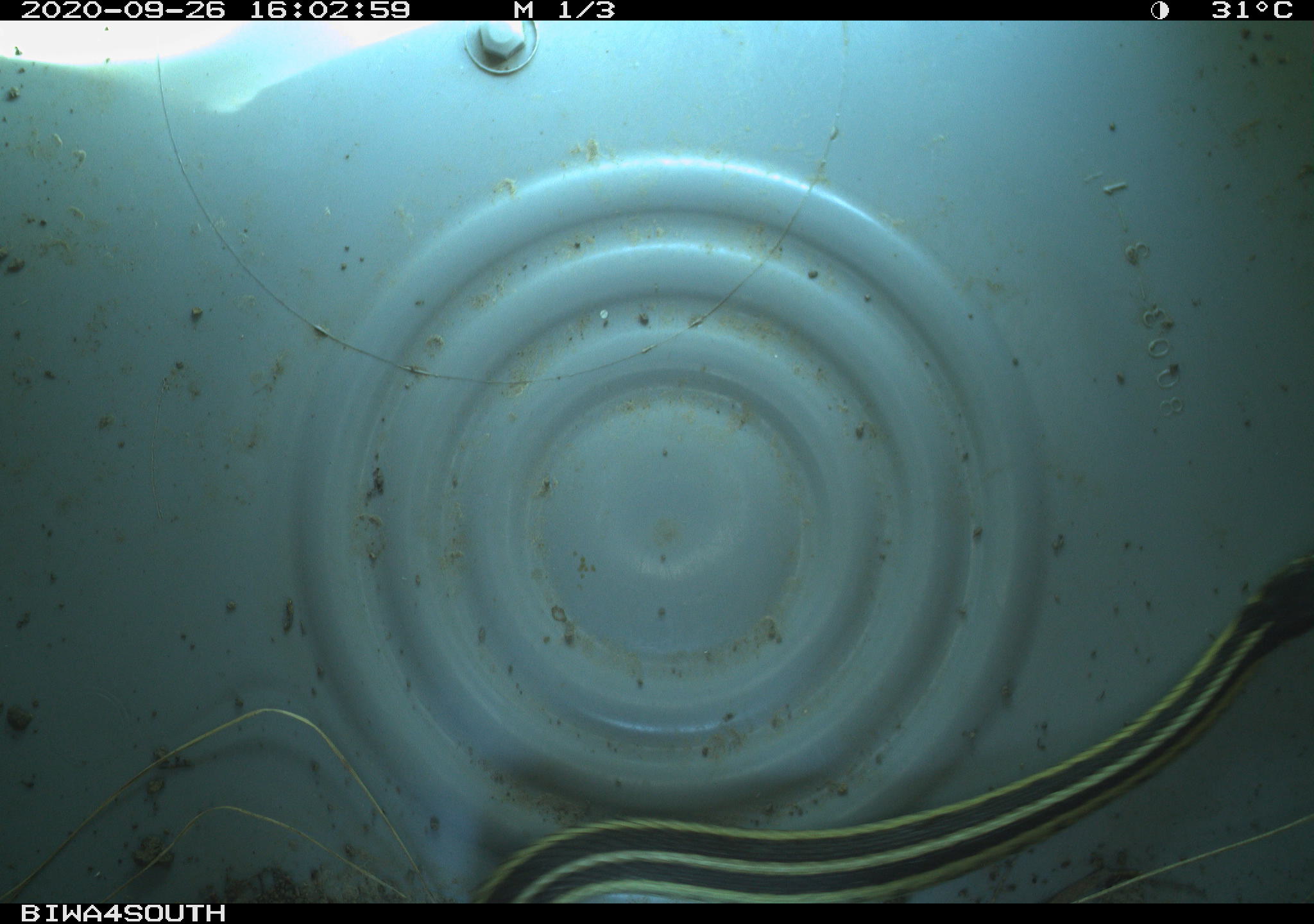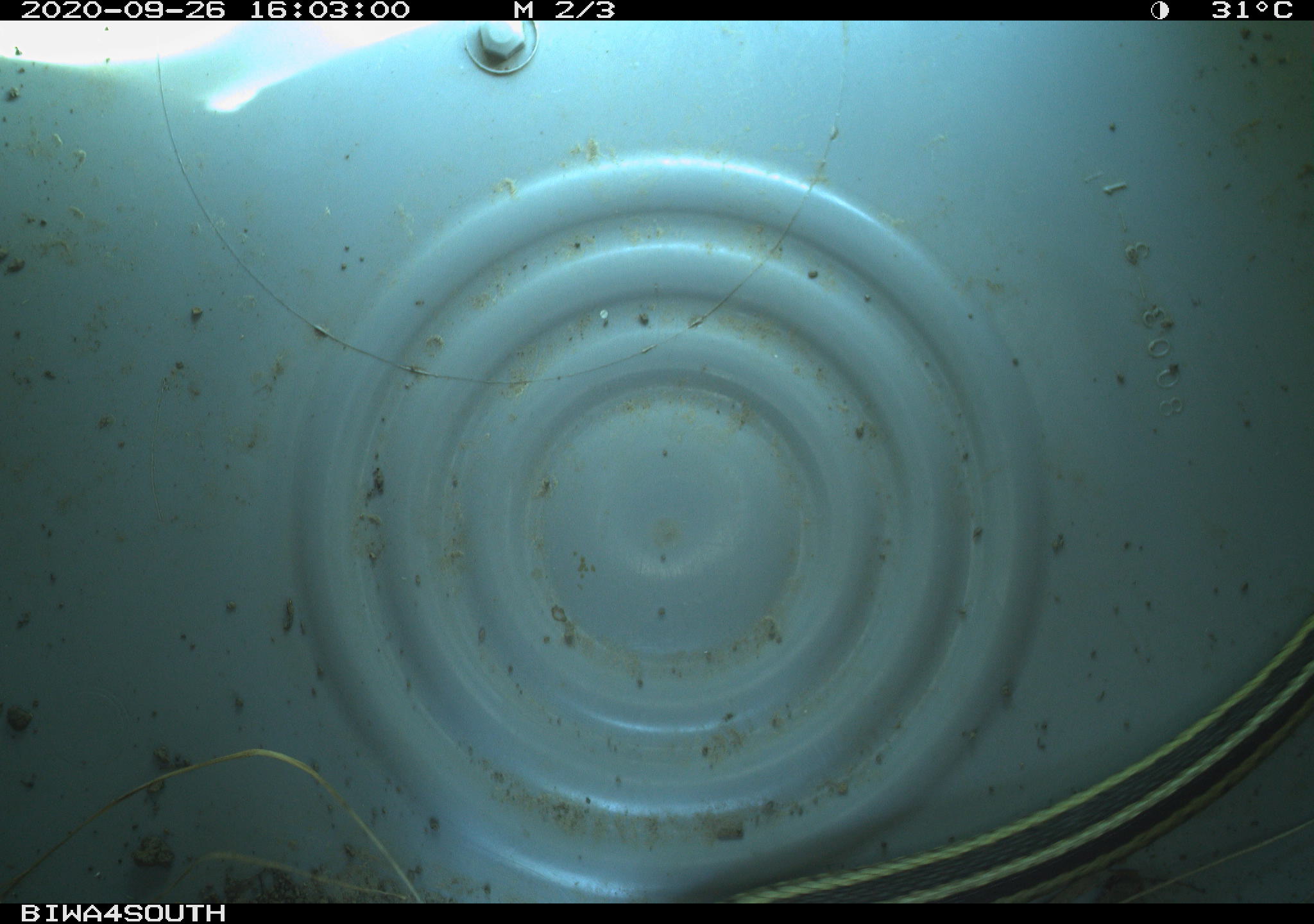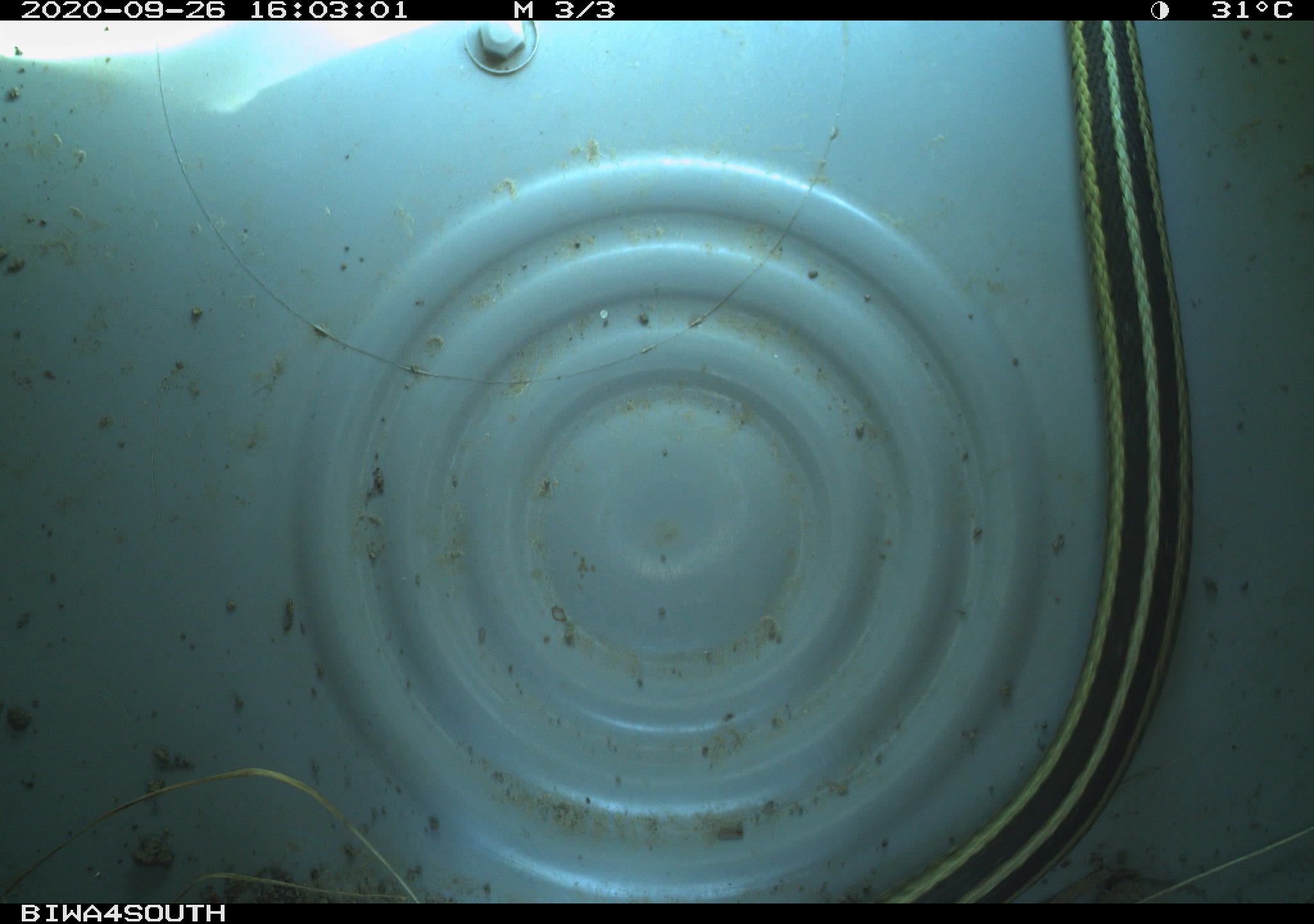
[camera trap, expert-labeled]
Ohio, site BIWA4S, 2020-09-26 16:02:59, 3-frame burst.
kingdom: Animalia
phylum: Chordata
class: Reptilia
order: Squamata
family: Colubridae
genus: Thamnophis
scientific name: Thamnophis sirtalis sirtalis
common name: eastern gartersnake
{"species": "eastern gartersnake (Thamnophis sirtalis sirtalis)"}